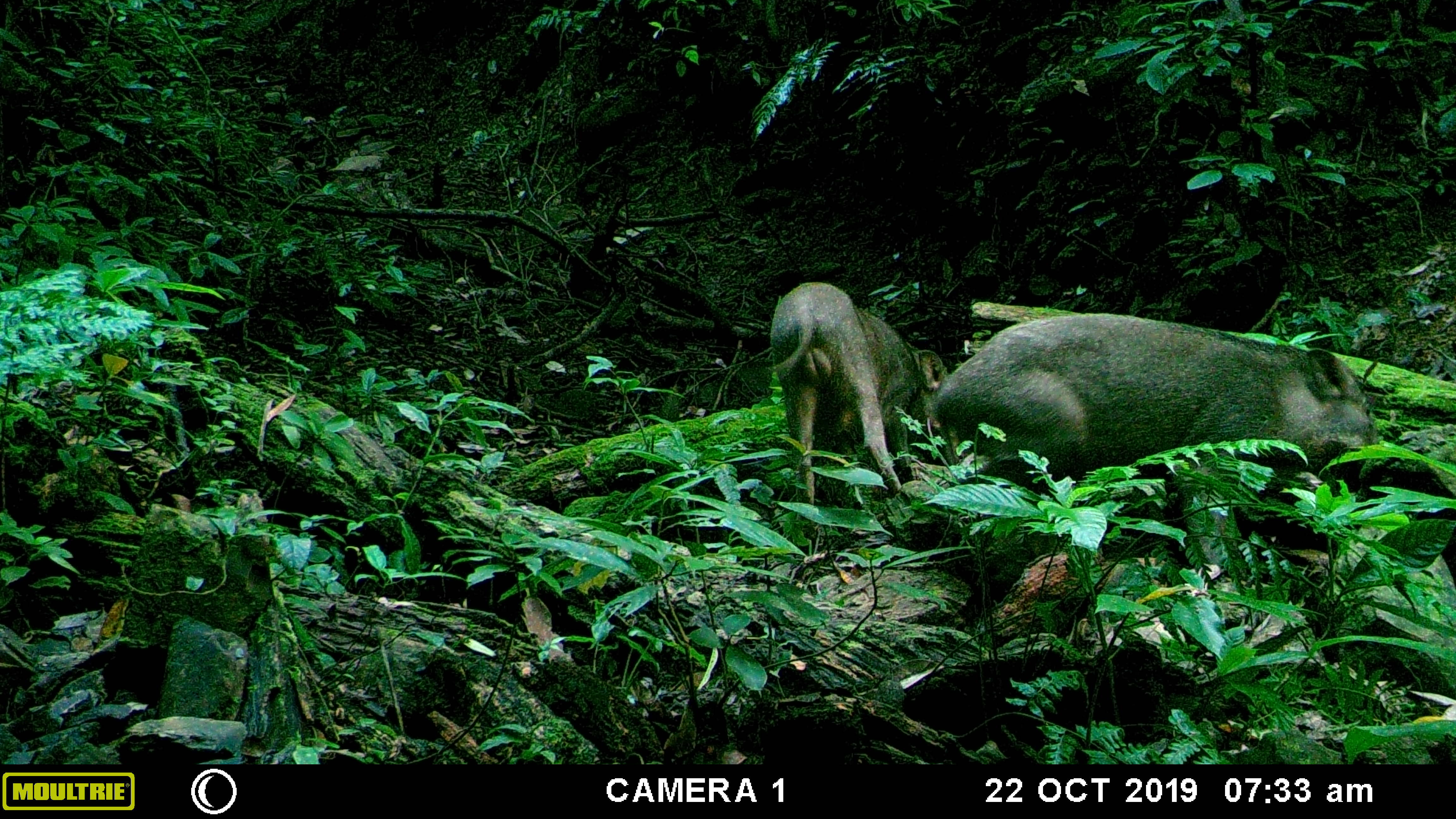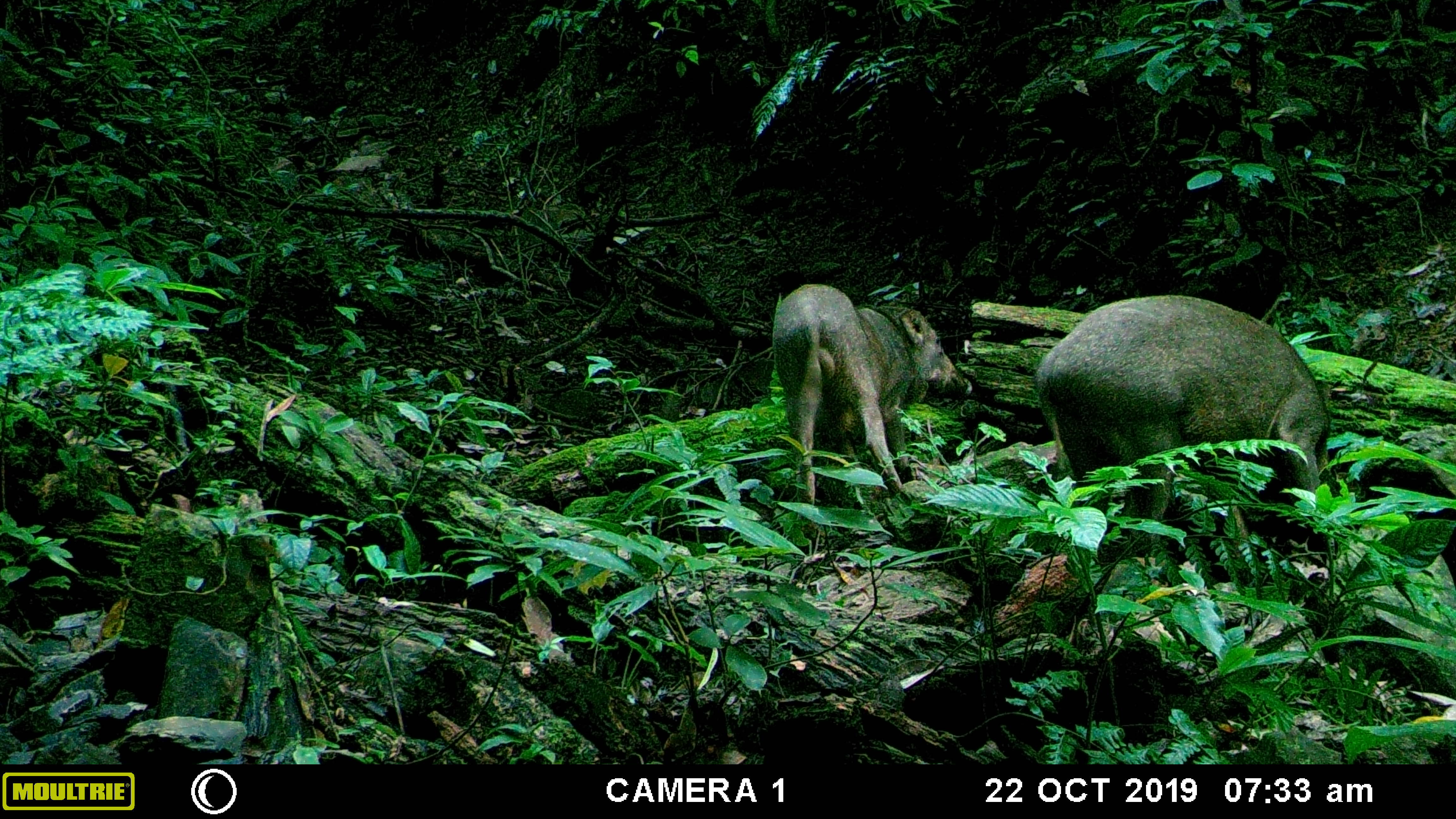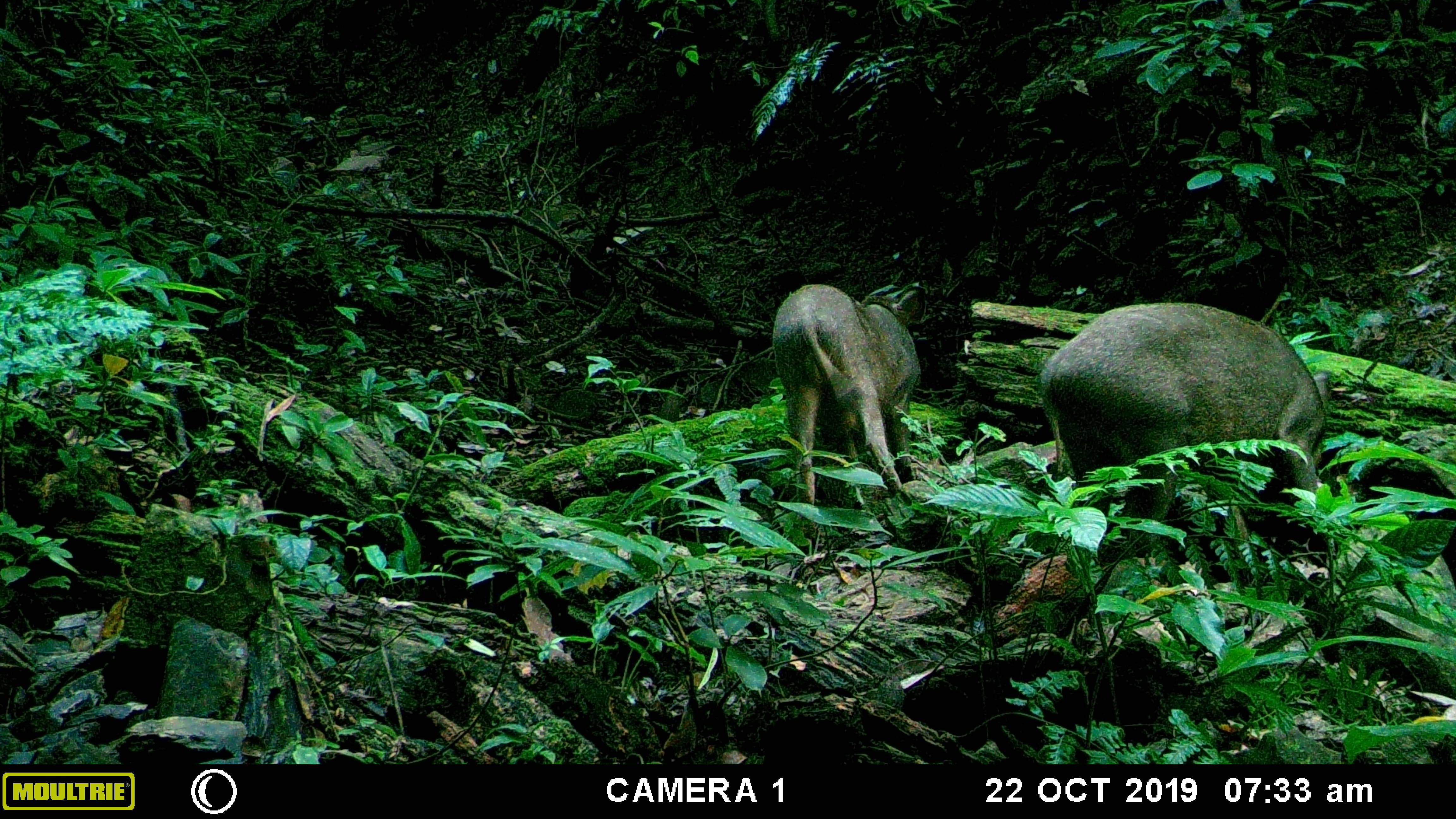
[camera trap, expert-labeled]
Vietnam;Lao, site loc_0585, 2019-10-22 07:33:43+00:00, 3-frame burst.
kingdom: Animalia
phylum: Chordata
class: Mammalia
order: Artiodactyla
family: Suidae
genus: Sus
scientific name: Sus scrofa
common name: eurasian wild pig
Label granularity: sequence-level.